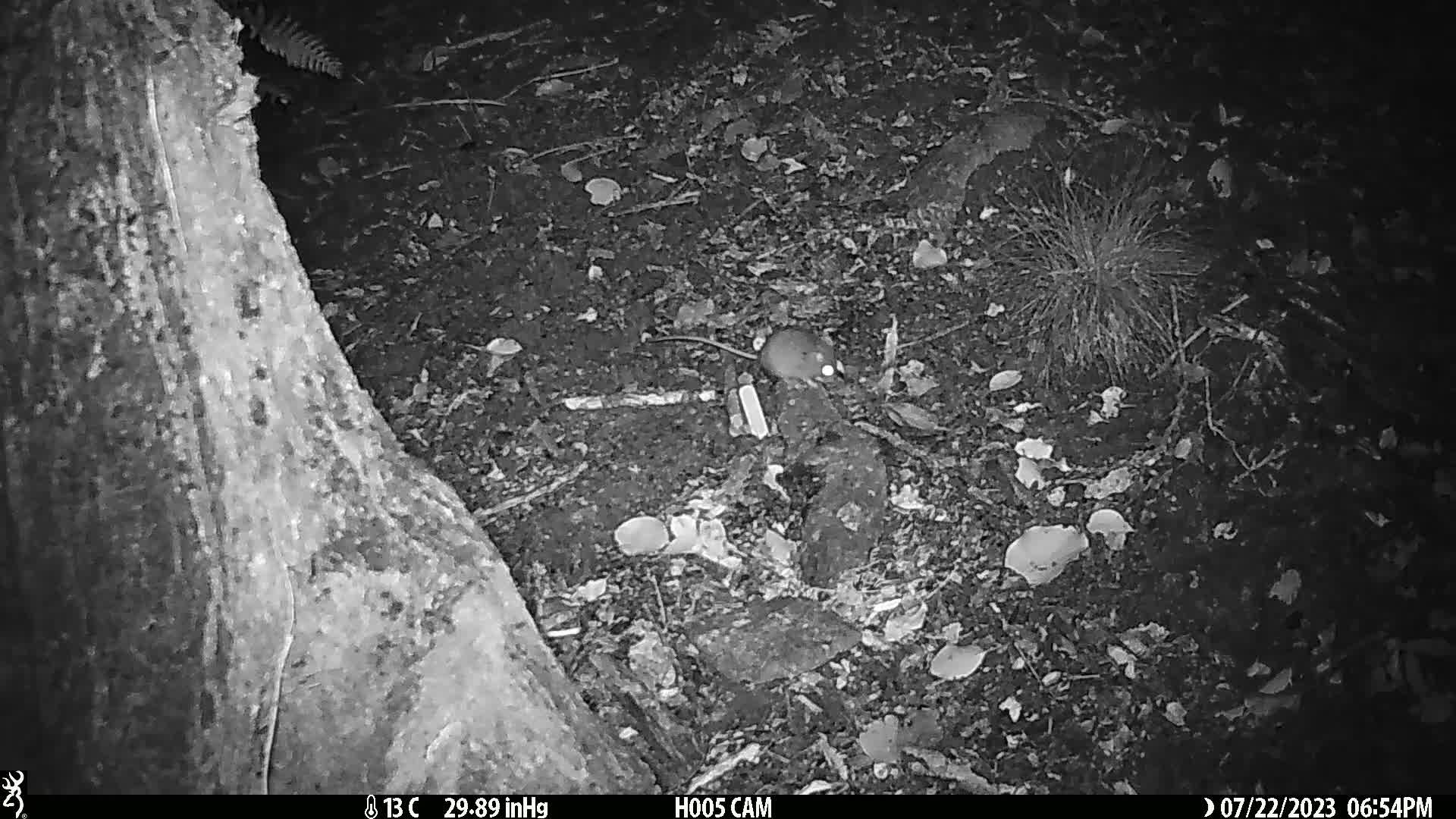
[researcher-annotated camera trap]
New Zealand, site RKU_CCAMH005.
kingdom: Animalia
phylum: Chordata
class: Mammalia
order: Rodentia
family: Muridae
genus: Rattus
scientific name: Rattus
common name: rat